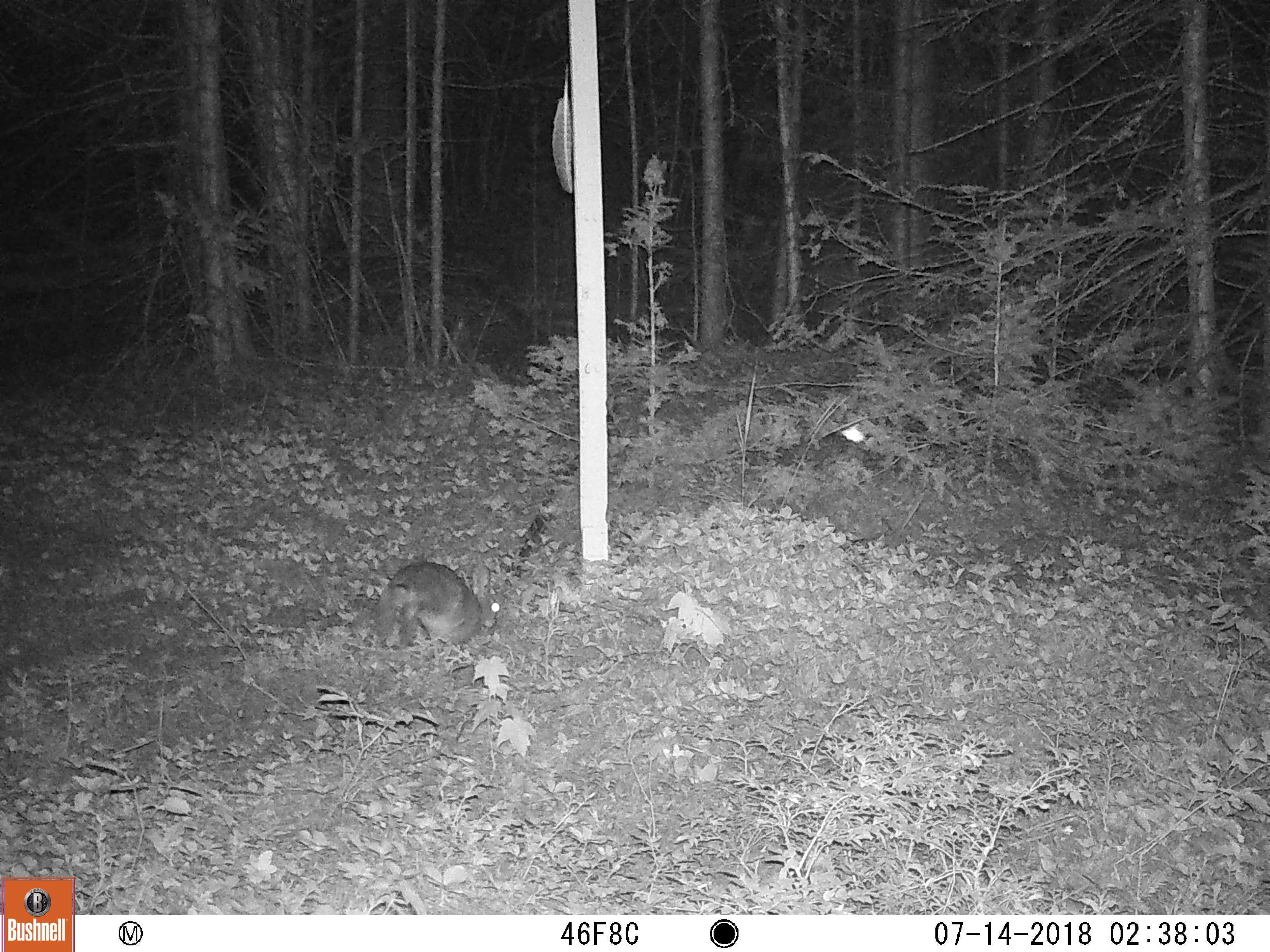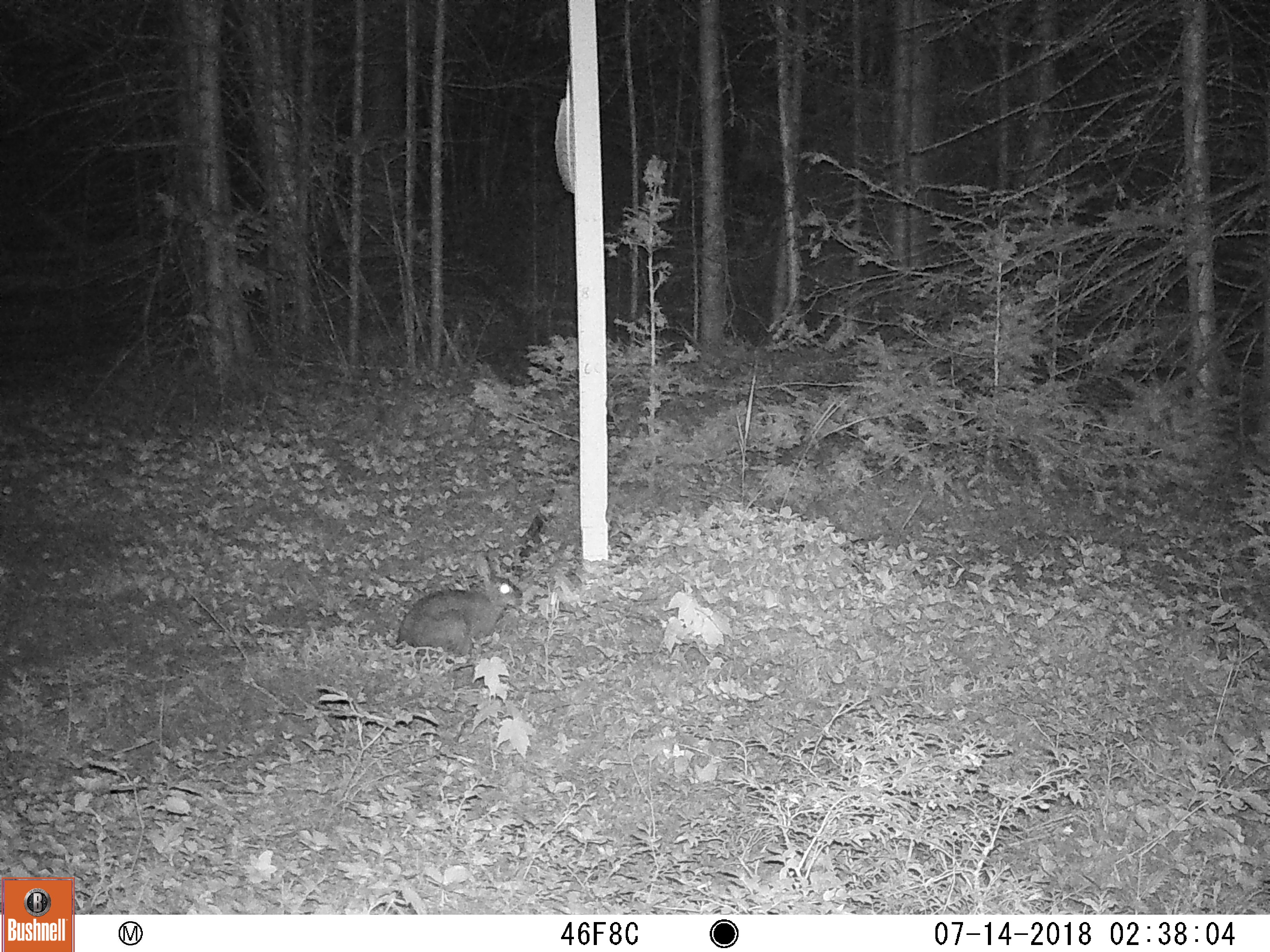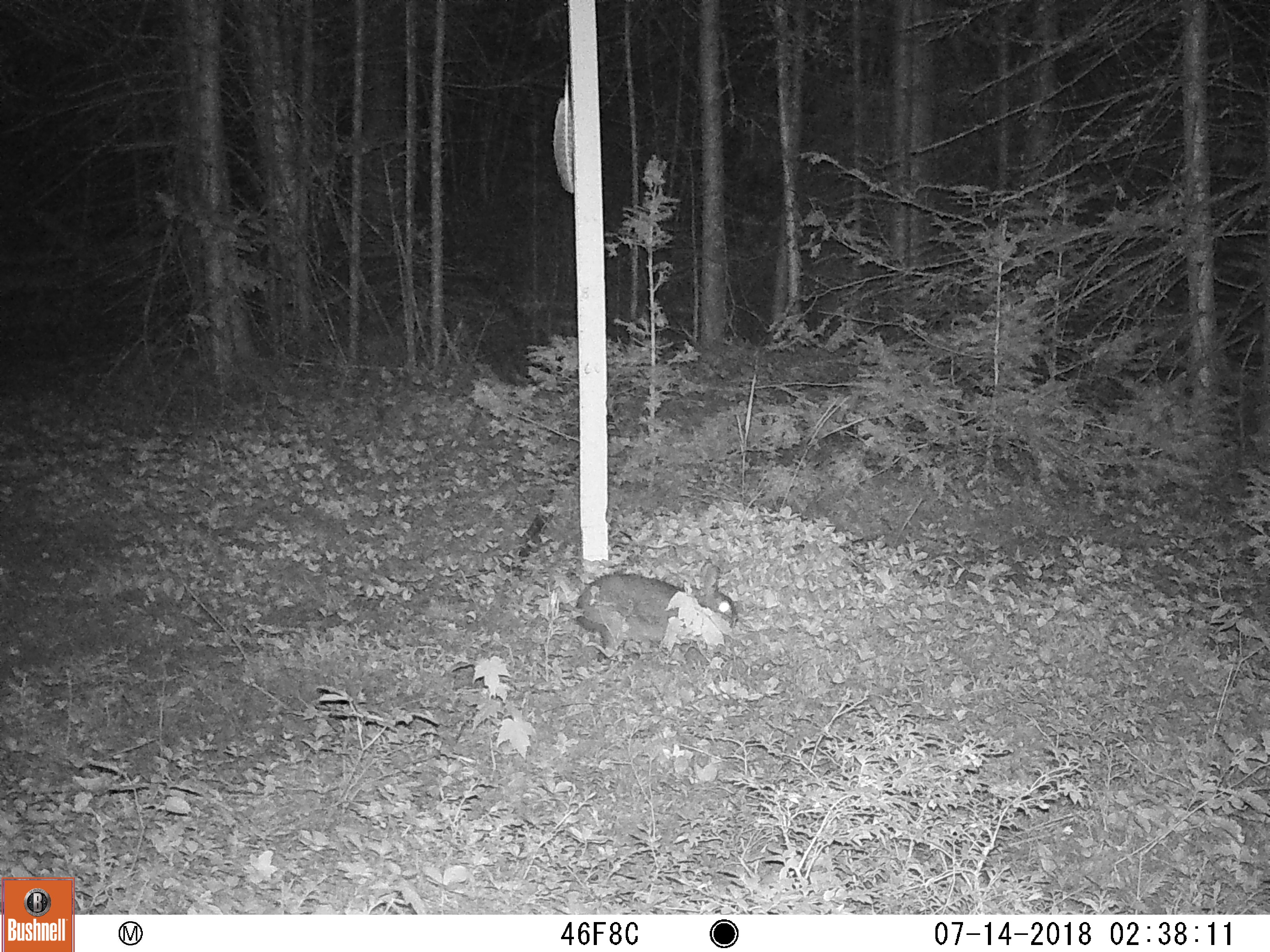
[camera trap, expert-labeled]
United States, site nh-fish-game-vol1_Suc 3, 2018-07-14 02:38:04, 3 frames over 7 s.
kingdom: Animalia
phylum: Chordata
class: Mammalia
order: Lagomorpha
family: Leporidae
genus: Lepus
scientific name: Lepus americanus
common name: snowshoe hare